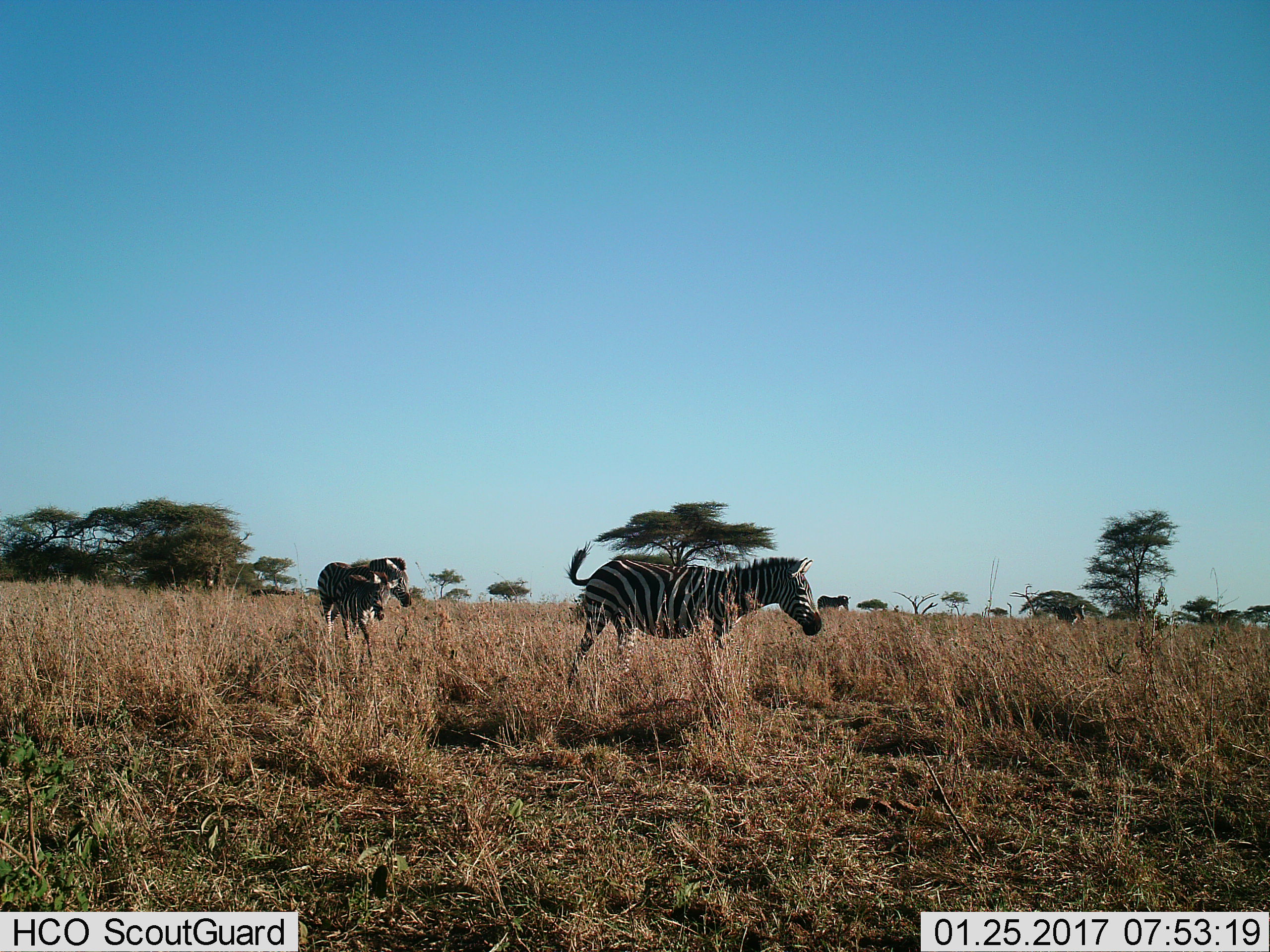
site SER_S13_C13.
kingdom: Animalia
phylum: Chordata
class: Mammalia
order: Perissodactyla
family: Equidae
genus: Equus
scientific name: Equus quagga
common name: plains zebra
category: zebraplains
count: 5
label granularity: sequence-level